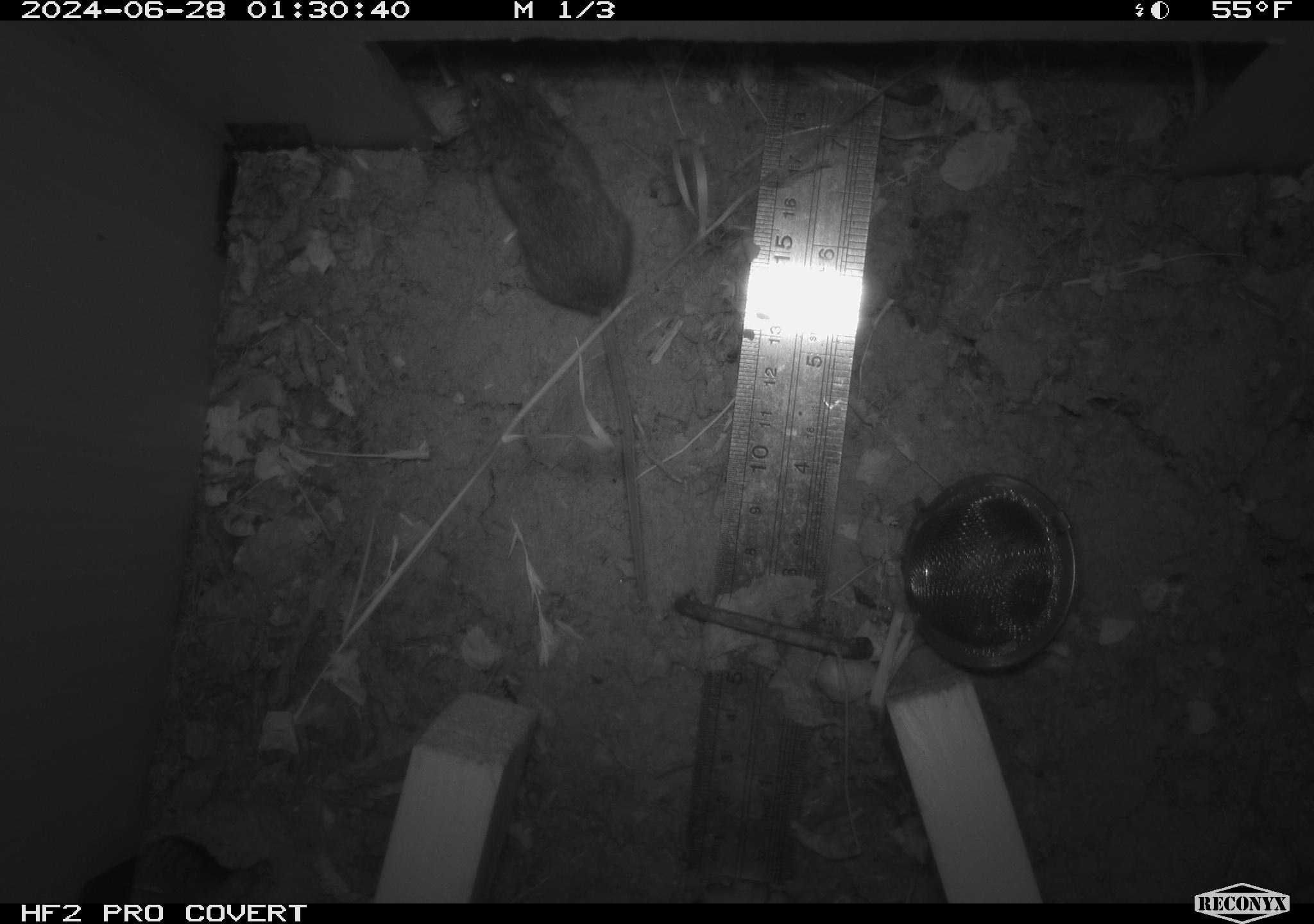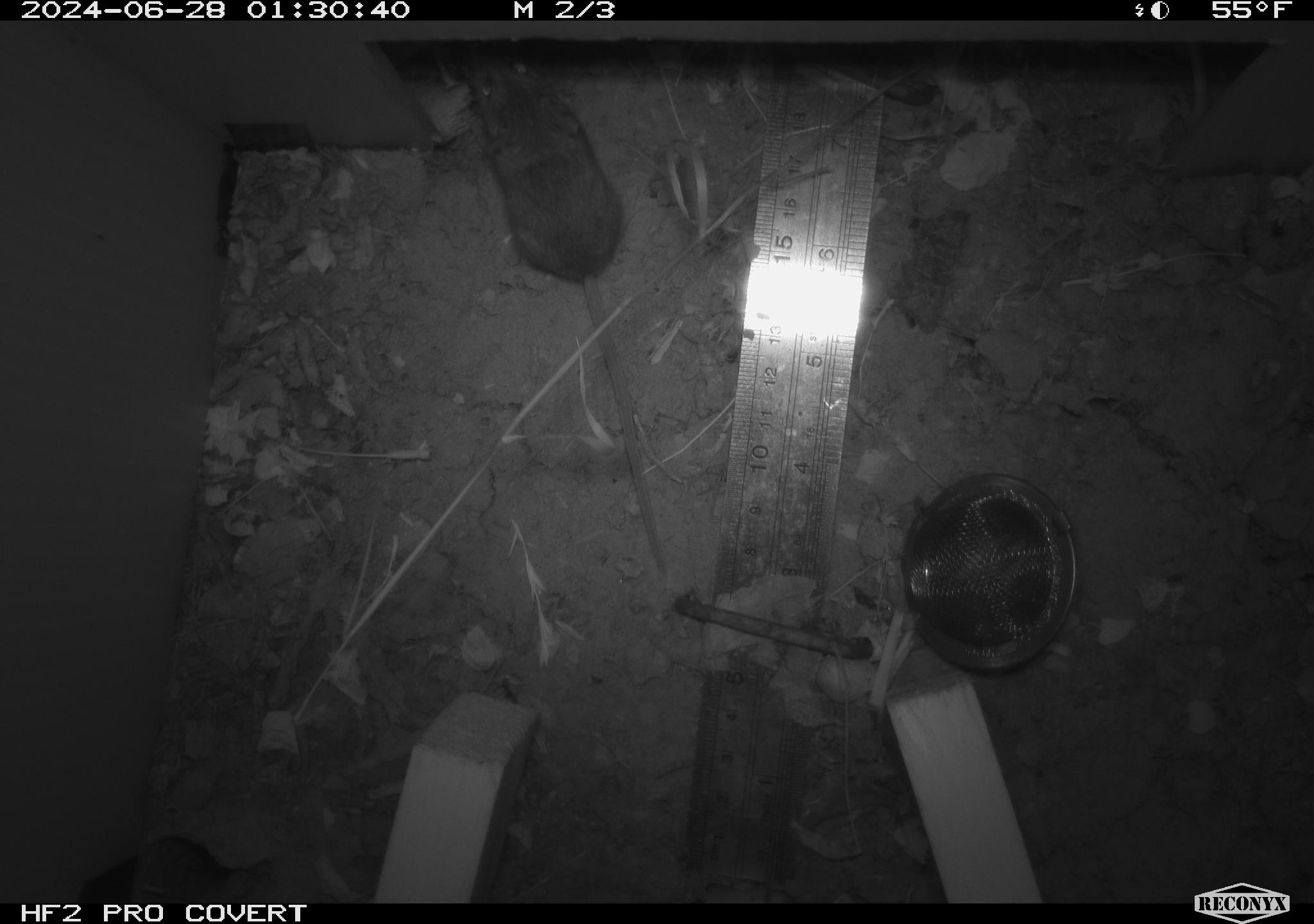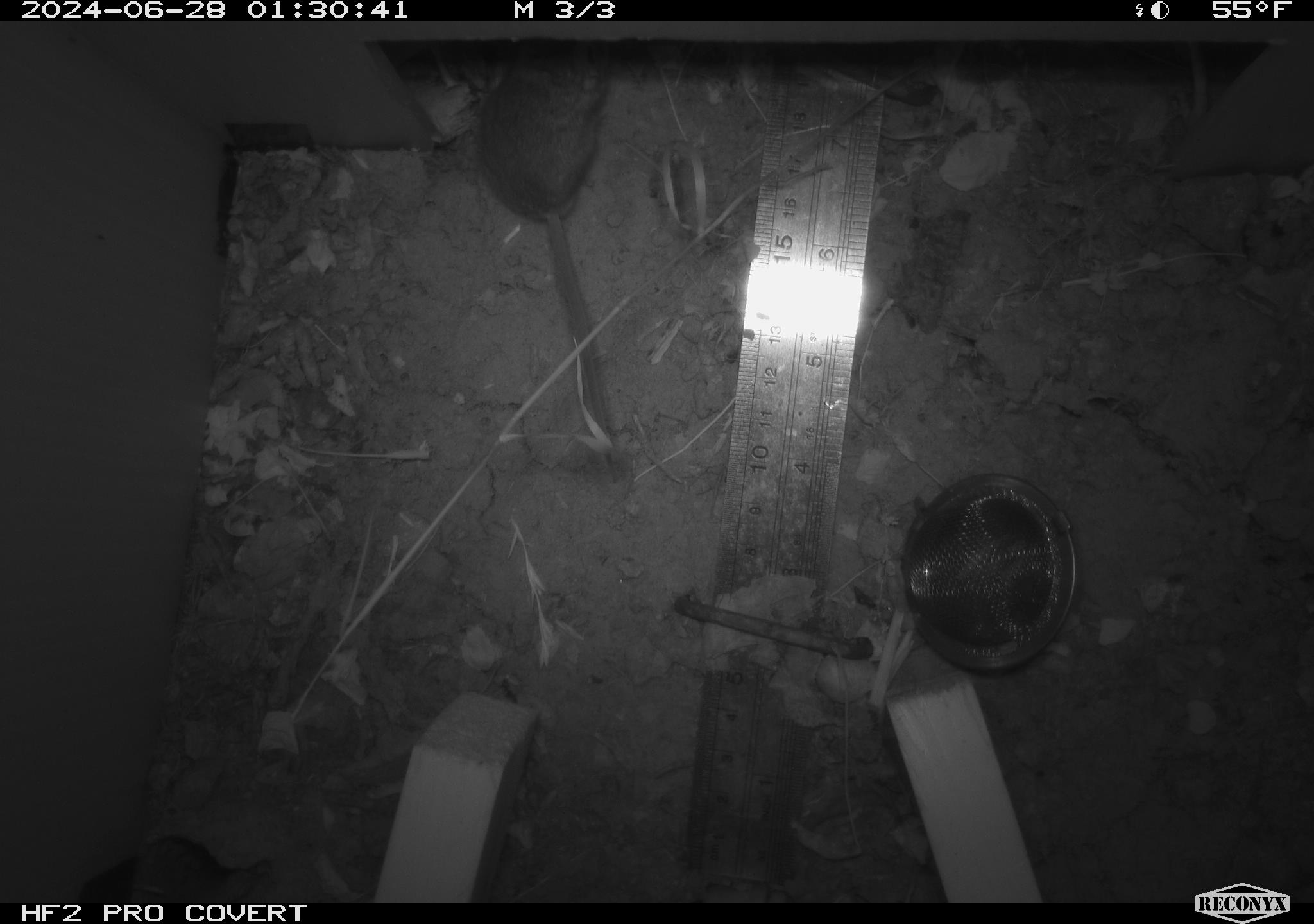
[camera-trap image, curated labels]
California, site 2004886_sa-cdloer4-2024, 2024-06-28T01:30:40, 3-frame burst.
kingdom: Animalia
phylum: Chordata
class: Mammalia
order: Rodentia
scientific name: Rodentia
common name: rodent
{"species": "rodent (Rodentia)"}